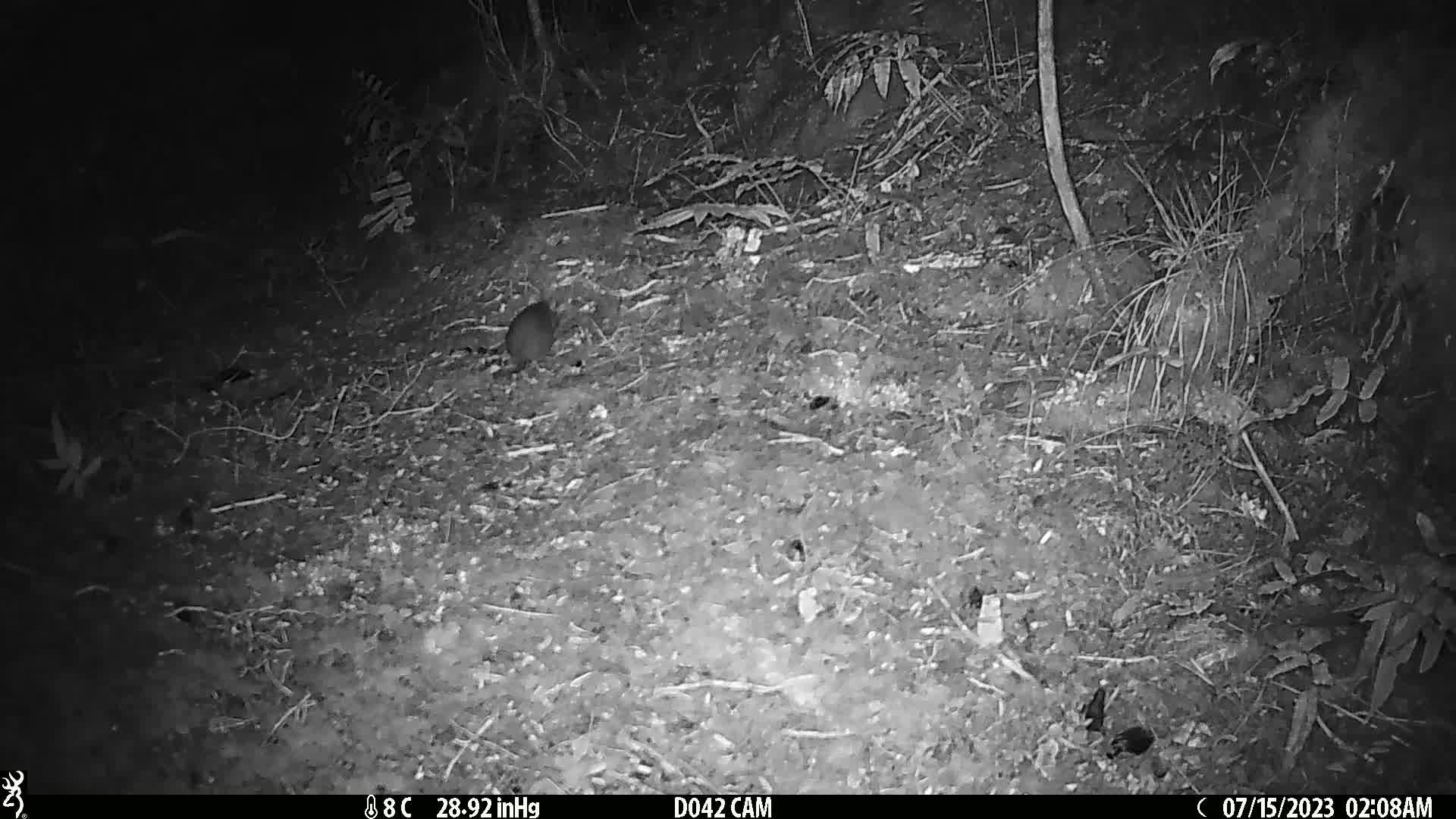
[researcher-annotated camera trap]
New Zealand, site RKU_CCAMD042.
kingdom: Animalia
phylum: Chordata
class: Mammalia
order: Rodentia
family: Muridae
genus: Rattus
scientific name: Rattus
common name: rat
Rat (Rattus).